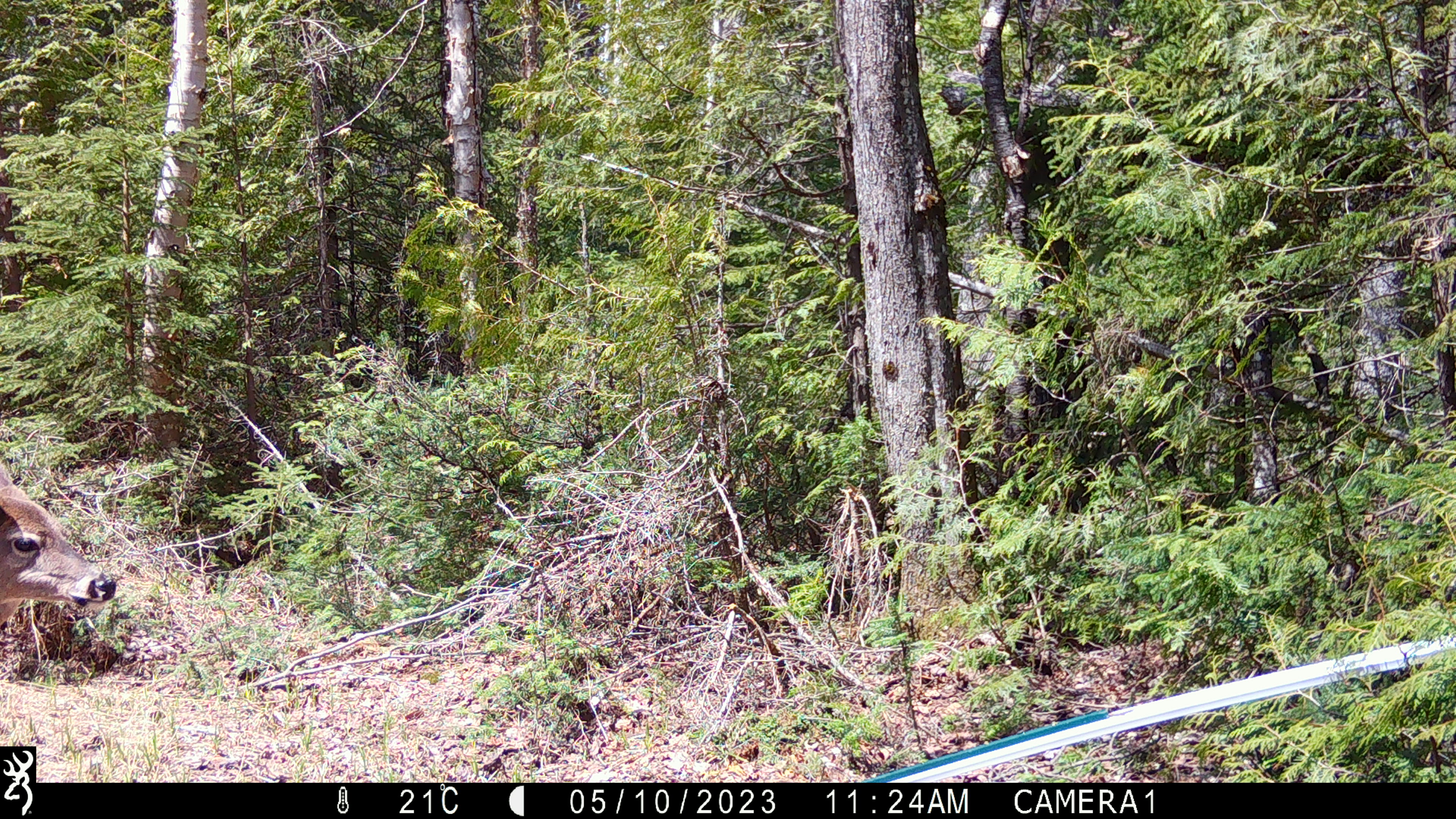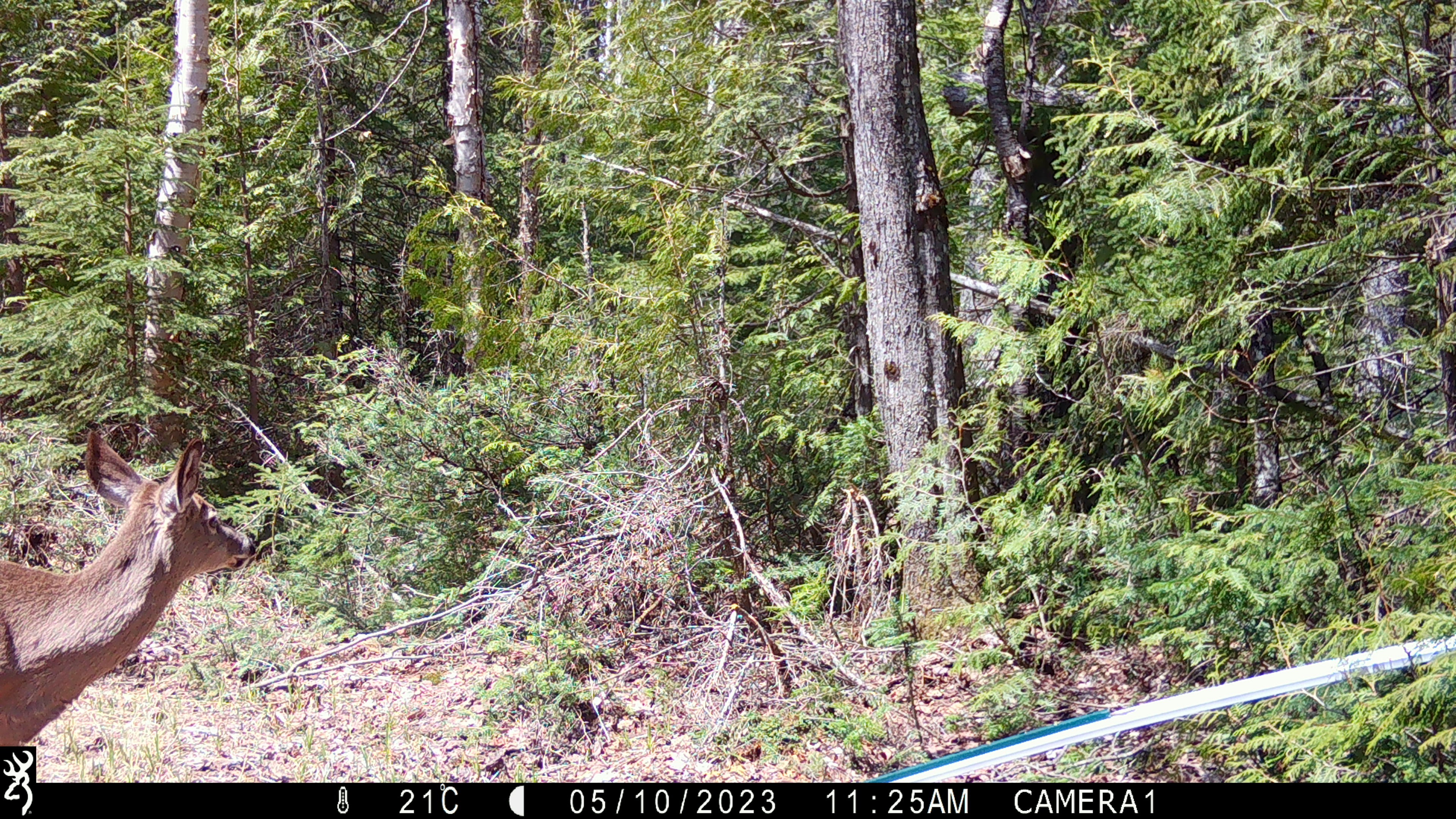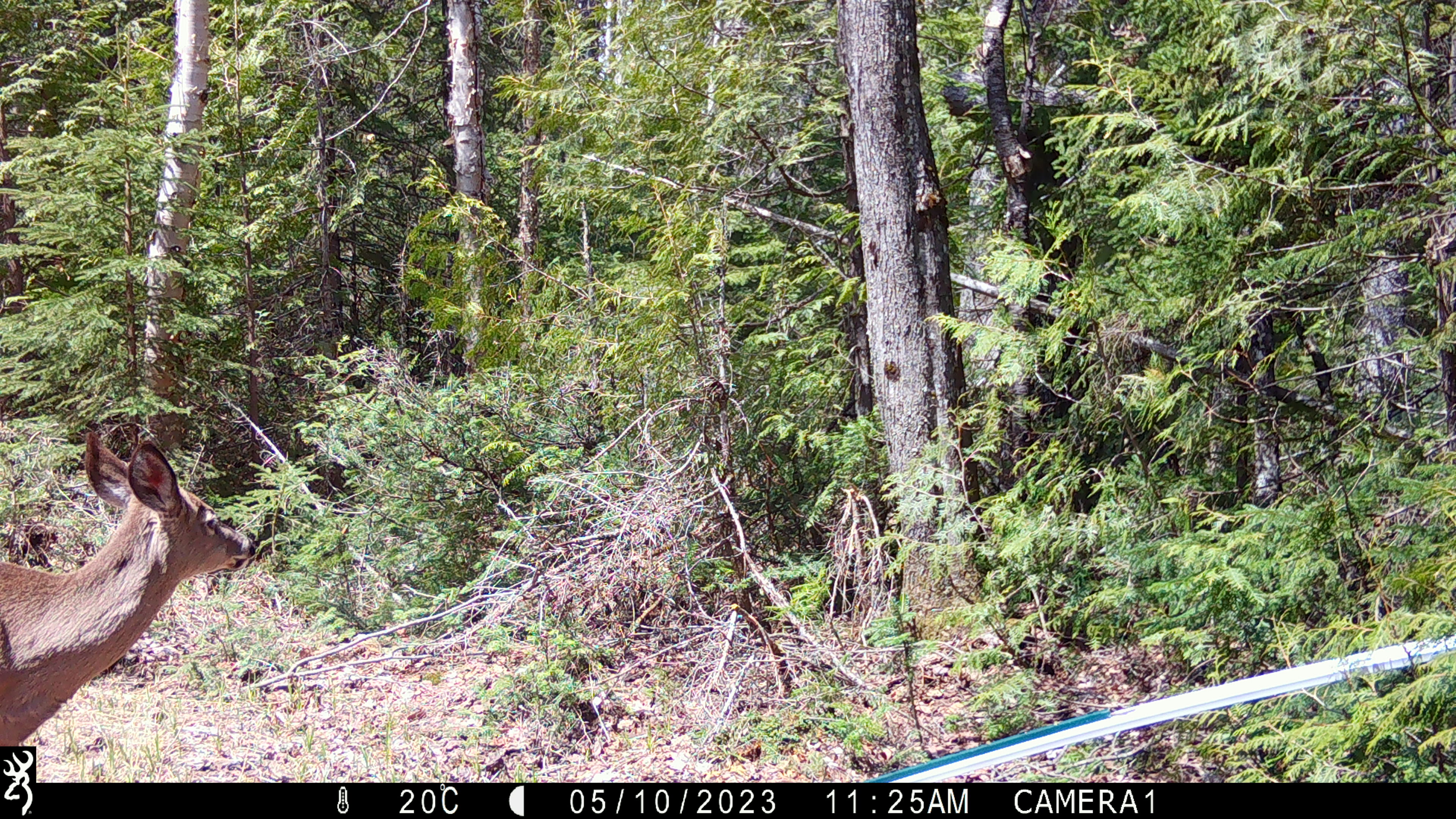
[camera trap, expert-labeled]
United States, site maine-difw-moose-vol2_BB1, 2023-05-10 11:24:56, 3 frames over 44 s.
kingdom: Animalia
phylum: Chordata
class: Mammalia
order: Artiodactyla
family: Cervidae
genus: Odocoileus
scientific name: Odocoileus virginianus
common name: white-tailed deer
White-tailed deer (Odocoileus virginianus).